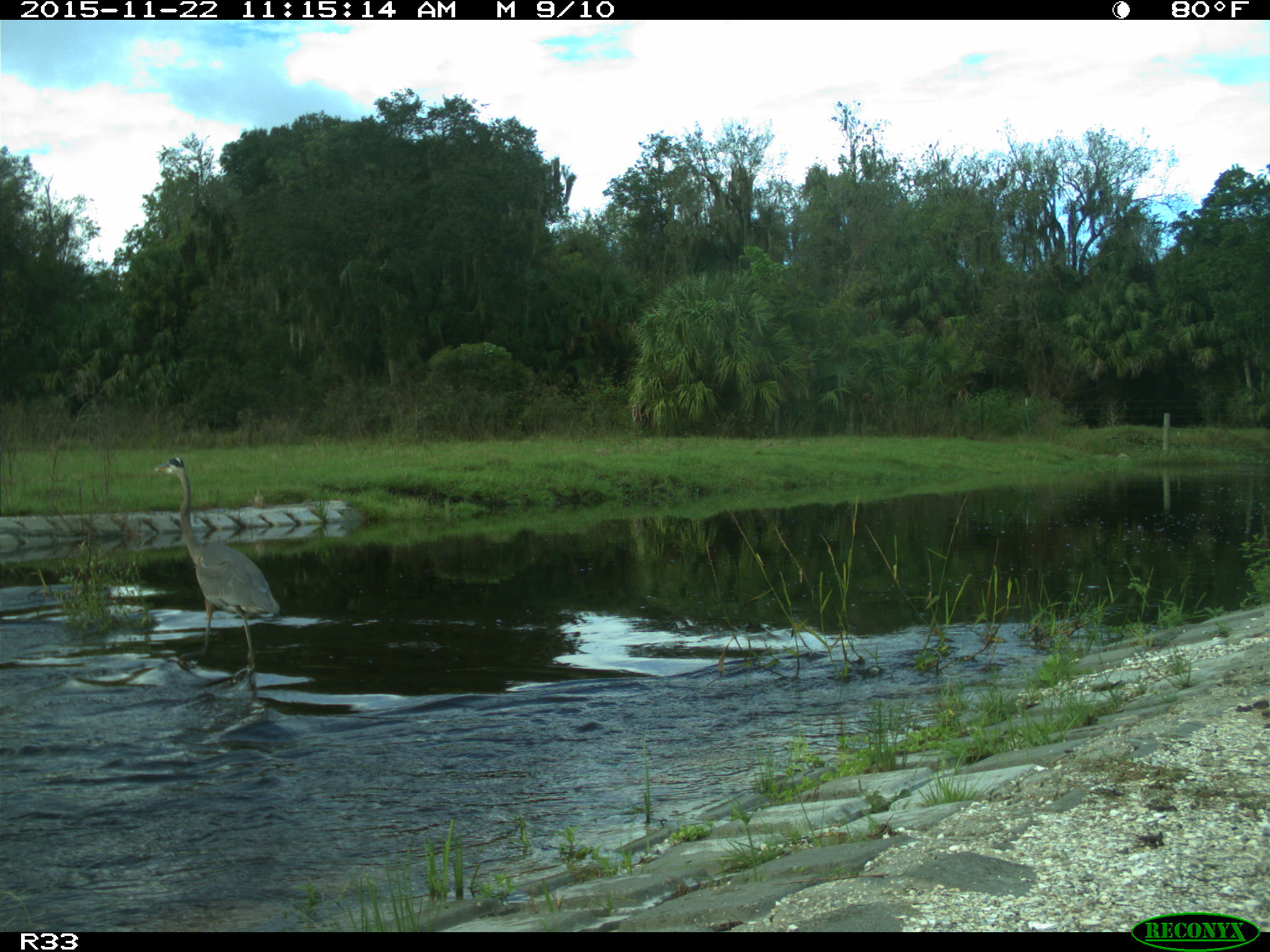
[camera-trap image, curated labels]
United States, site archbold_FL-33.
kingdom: Animalia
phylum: Chordata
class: Aves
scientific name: Aves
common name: birds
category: unidentified bird